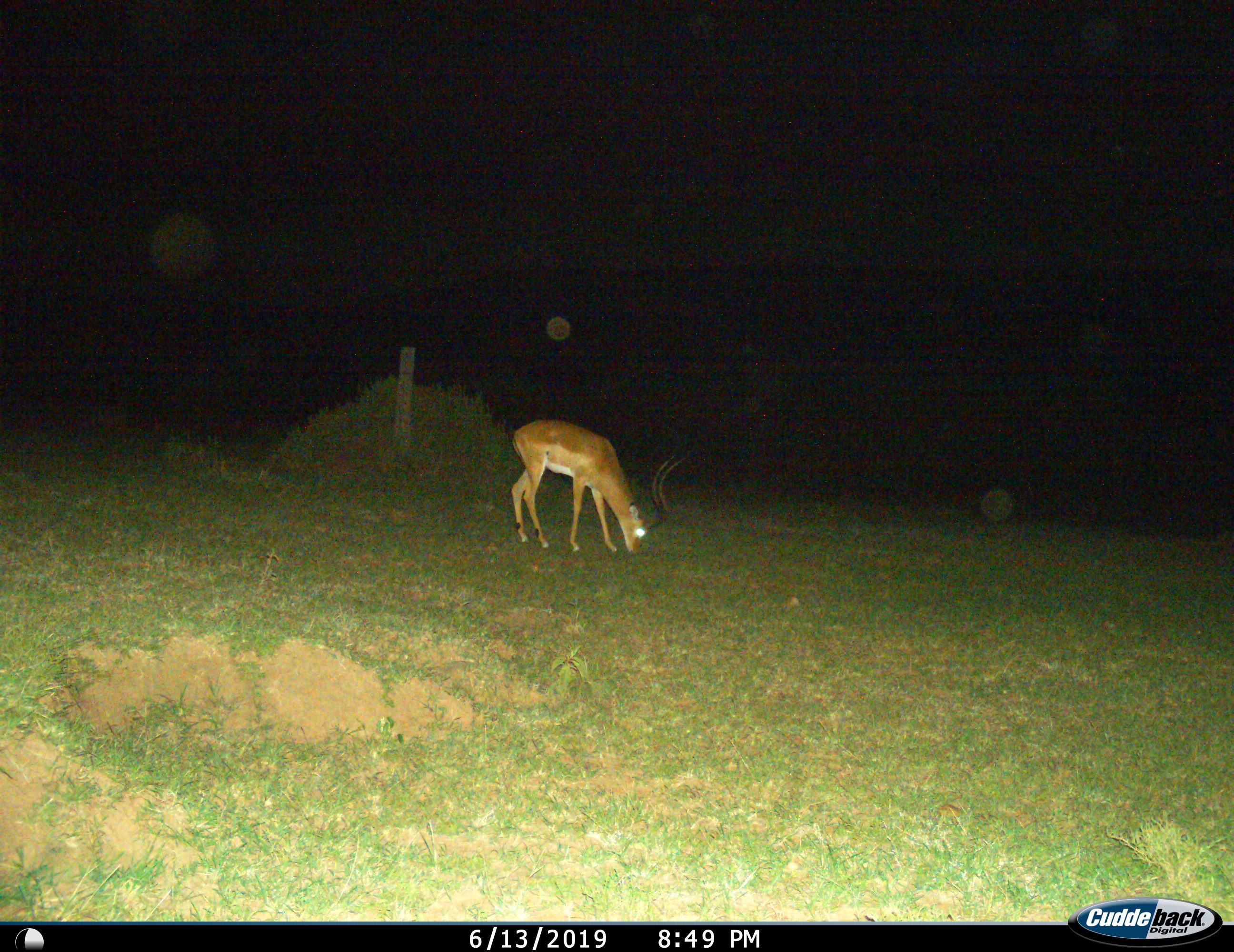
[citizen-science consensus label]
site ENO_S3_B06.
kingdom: Animalia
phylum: Chordata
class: Mammalia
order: Artiodactyla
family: Bovidae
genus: Aepyceros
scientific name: Aepyceros melampus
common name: impala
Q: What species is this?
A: Impala (Aepyceros melampus).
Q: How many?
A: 1.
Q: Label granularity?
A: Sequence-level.